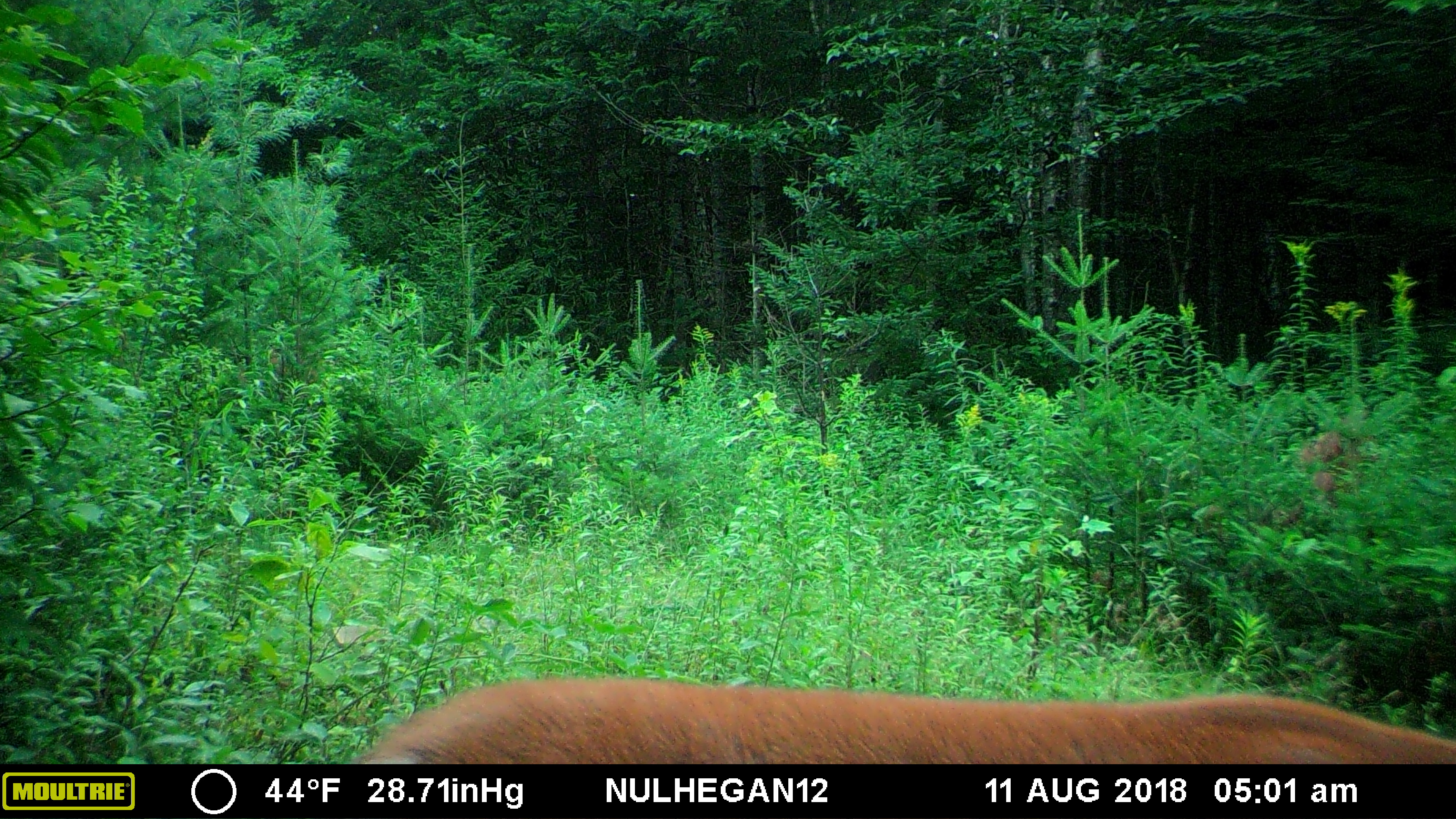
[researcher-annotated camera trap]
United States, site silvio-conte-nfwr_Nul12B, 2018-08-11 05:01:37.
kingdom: Animalia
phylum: Chordata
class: Mammalia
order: Artiodactyla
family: Cervidae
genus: Odocoileus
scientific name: Odocoileus virginianus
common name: white-tailed deer